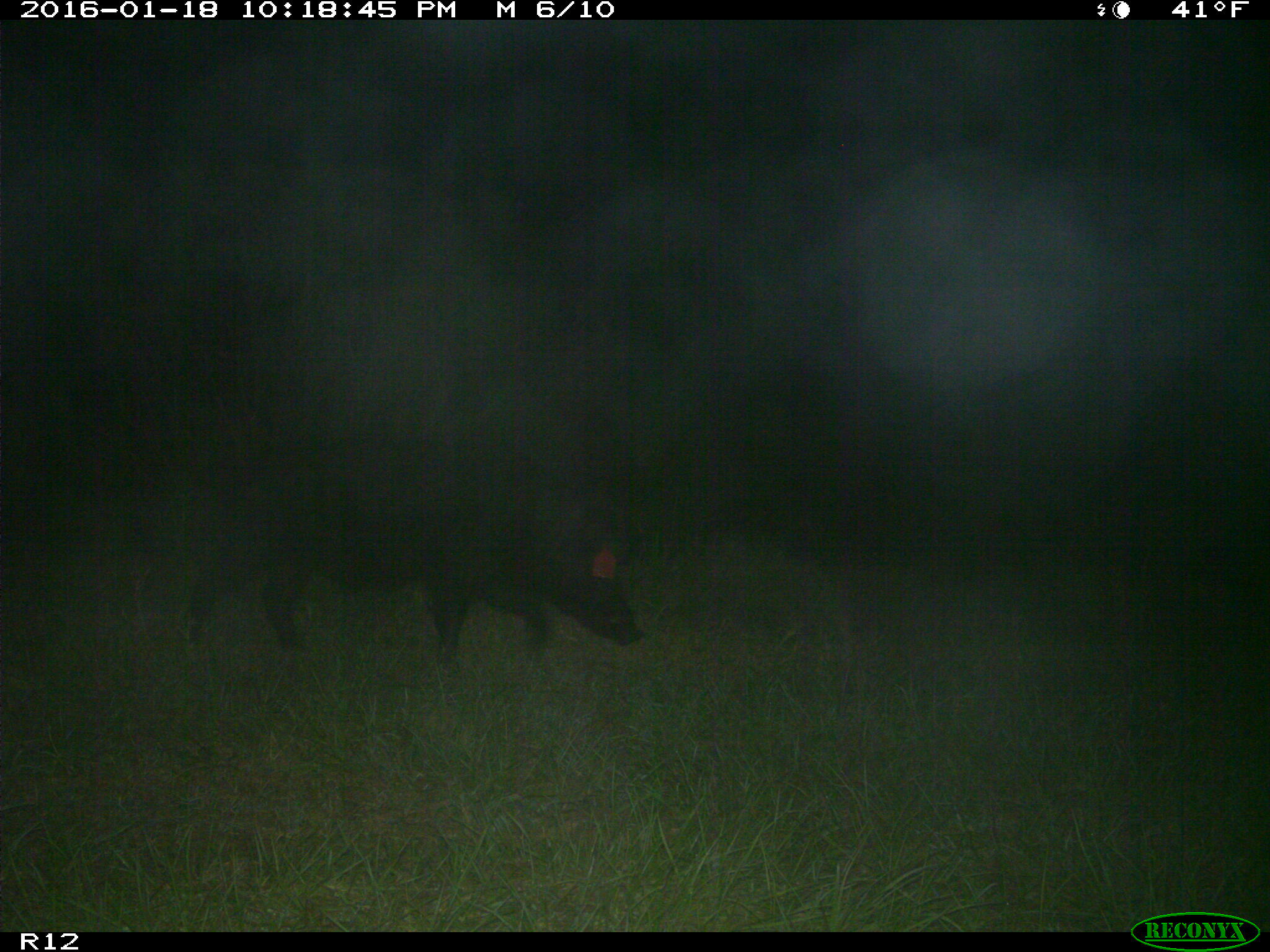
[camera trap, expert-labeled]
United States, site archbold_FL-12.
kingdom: Animalia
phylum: Chordata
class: Mammalia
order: Artiodactyla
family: Suidae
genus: Sus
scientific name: Sus scrofa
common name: wild boar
Sus scrofa (wild boar).